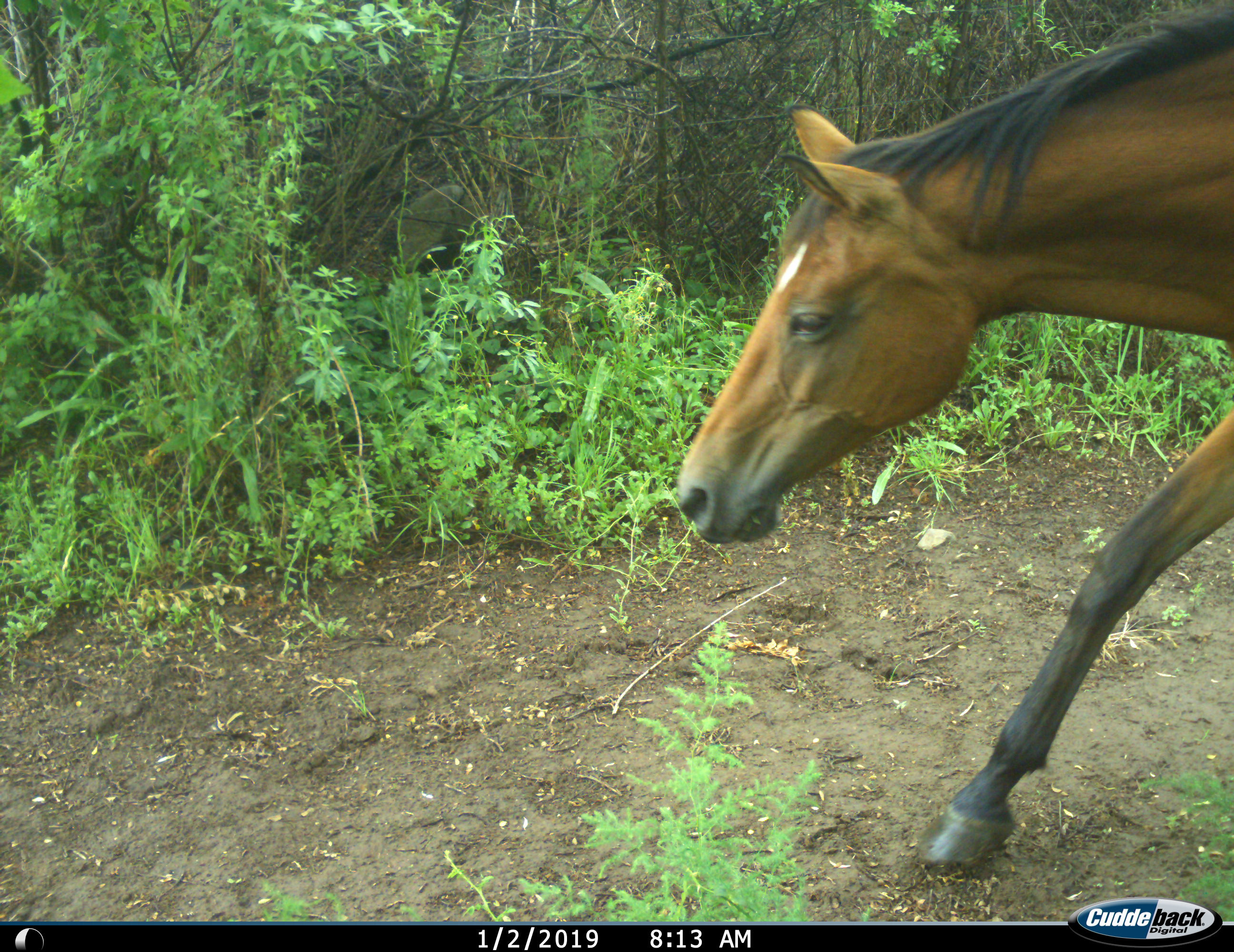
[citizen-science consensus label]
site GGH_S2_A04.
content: unidentified animal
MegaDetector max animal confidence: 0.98